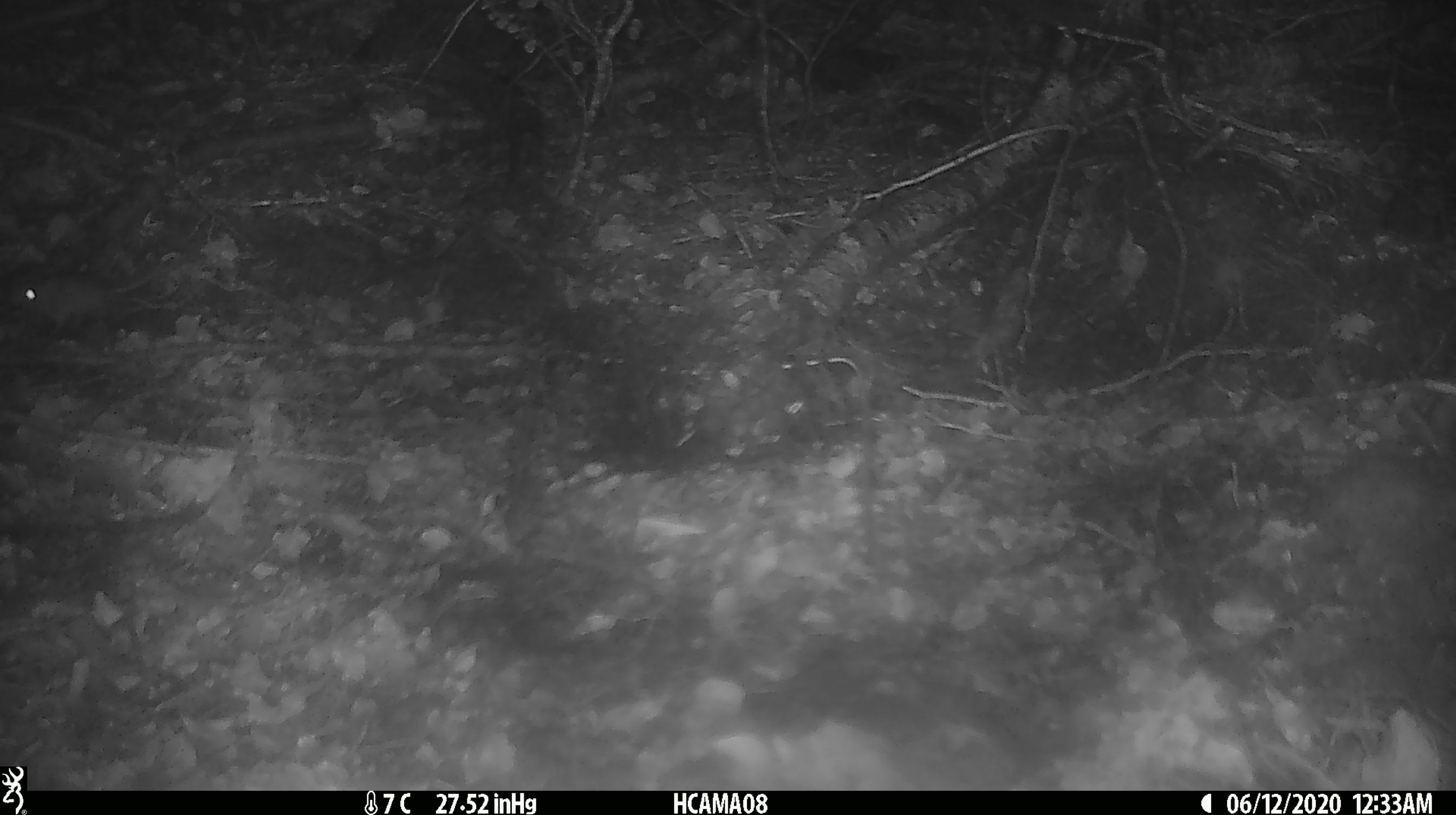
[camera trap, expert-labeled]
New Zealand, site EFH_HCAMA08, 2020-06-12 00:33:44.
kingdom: Animalia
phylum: Chordata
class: Mammalia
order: Rodentia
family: Muridae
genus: Mus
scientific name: Mus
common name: mouse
Mouse (Mus).